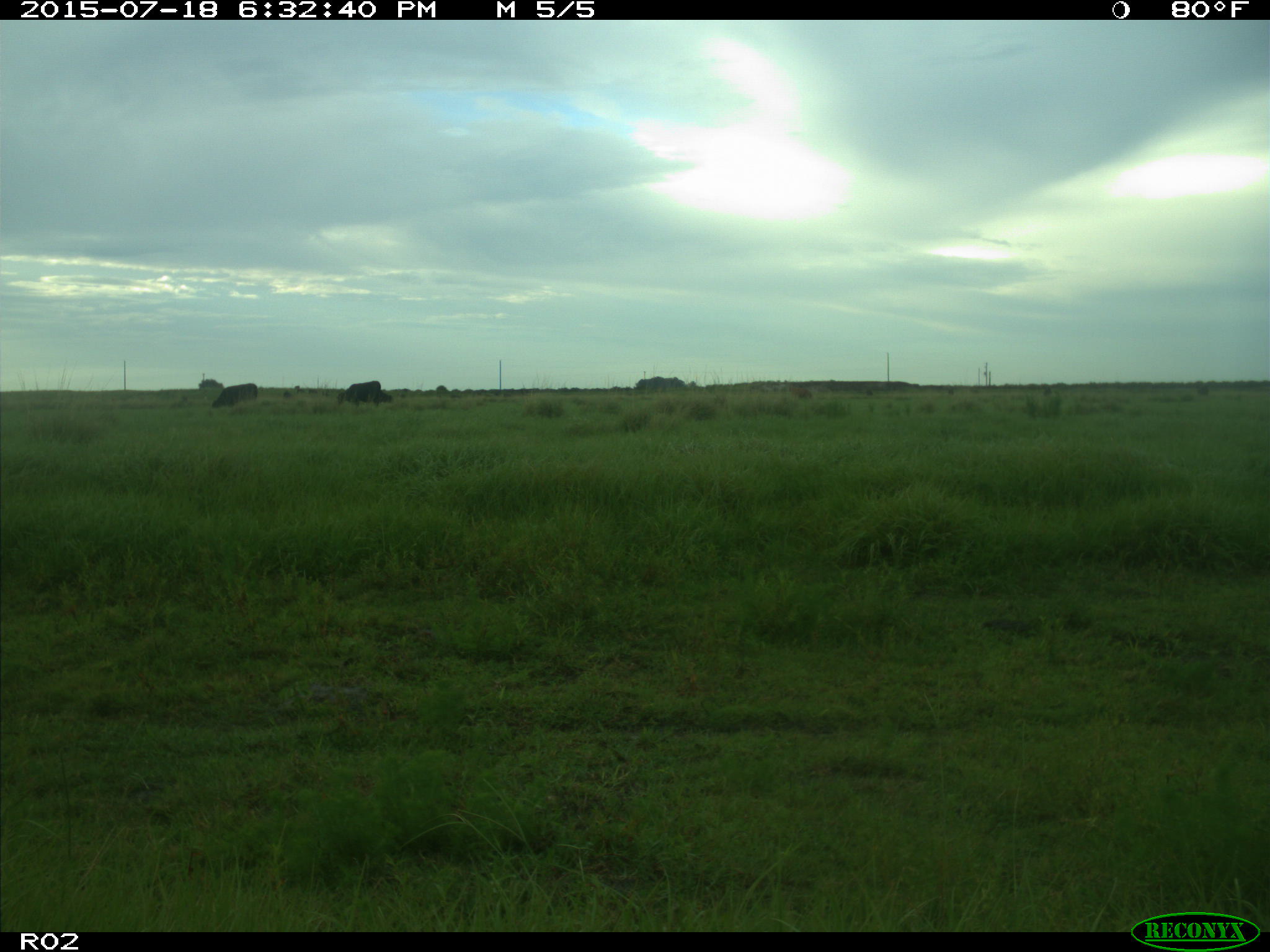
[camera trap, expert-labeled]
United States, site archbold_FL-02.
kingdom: Animalia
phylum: Chordata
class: Mammalia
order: Artiodactyla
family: Bovidae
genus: Bos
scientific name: Bos taurus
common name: domestic cow